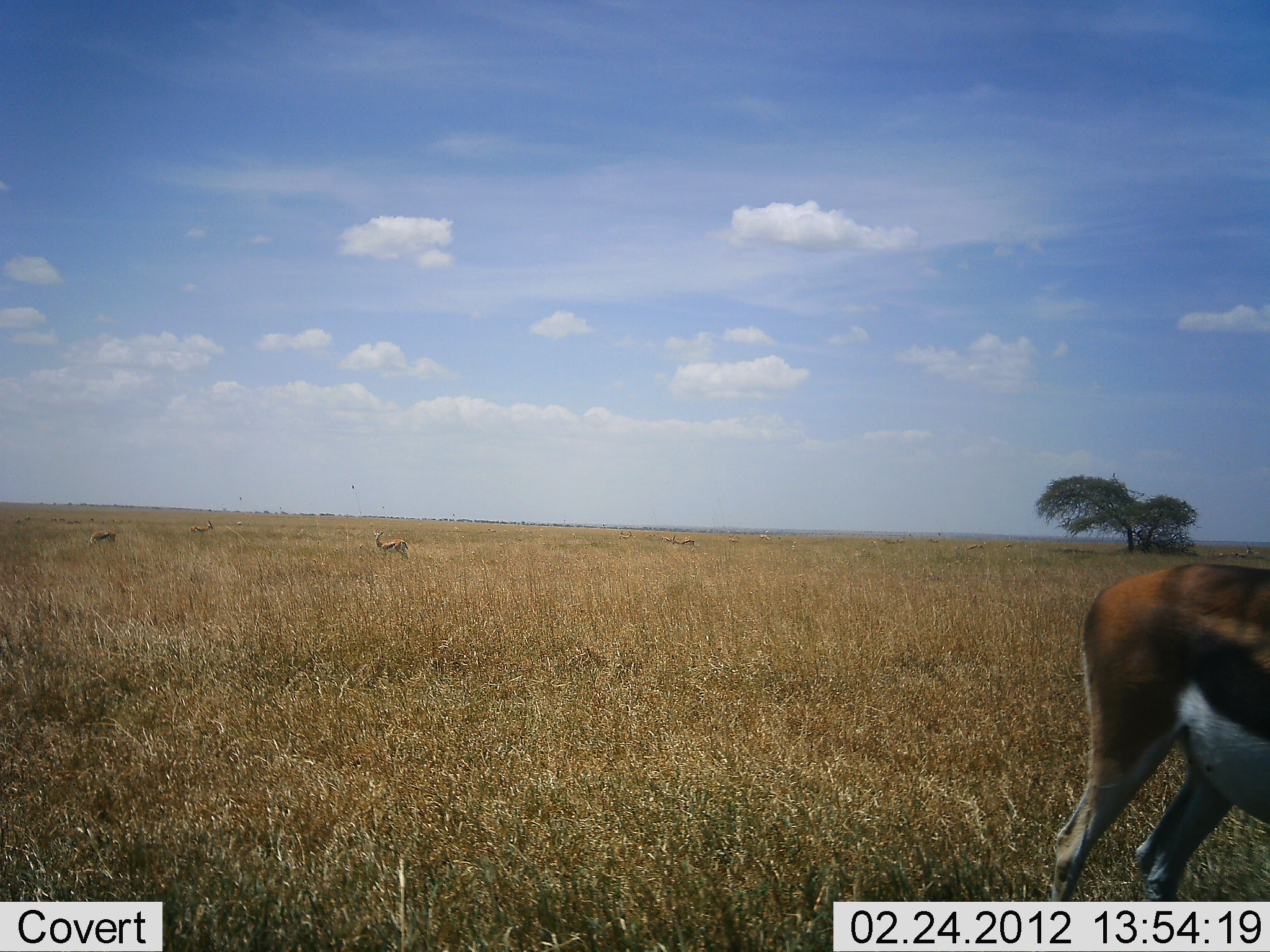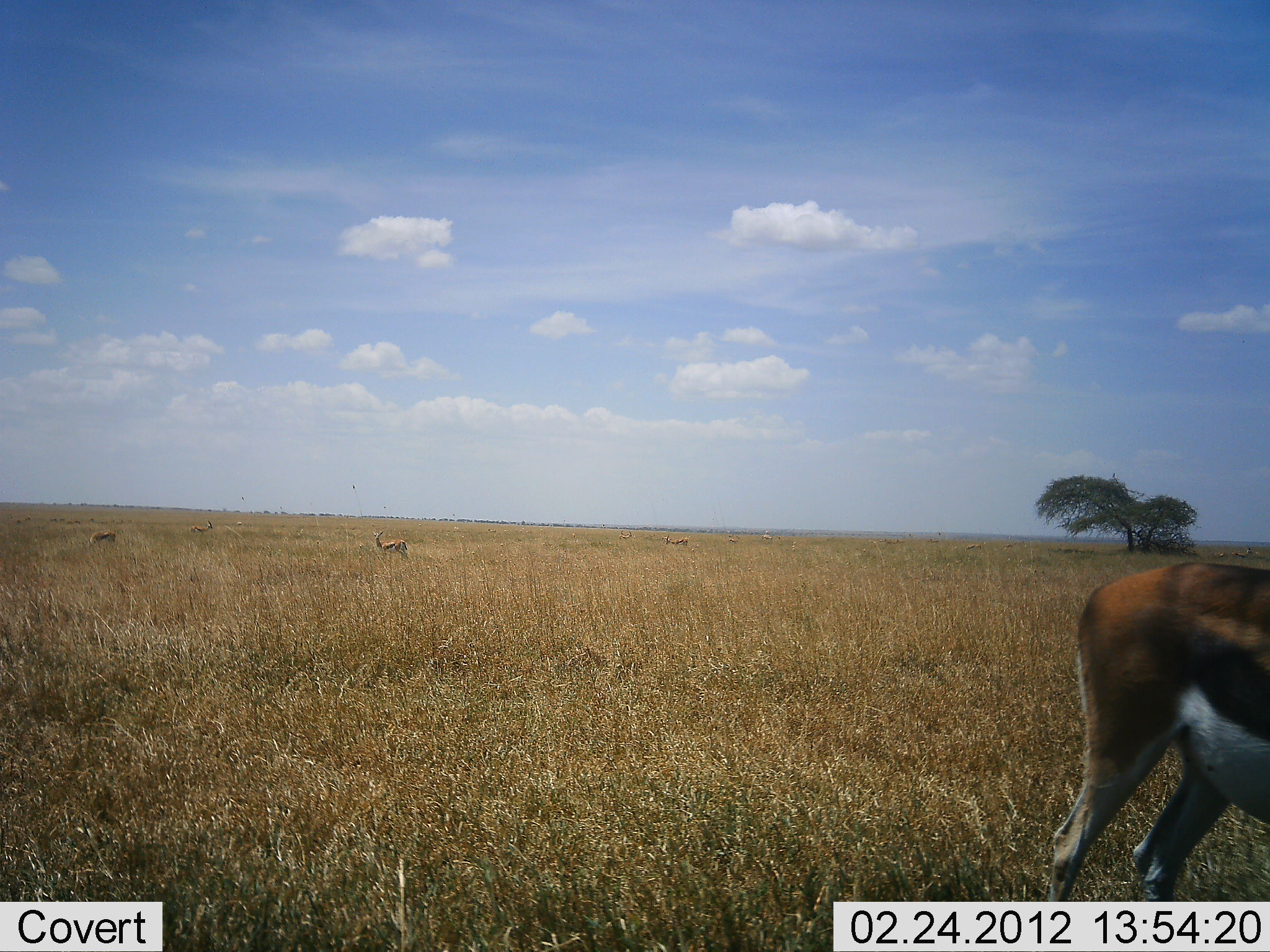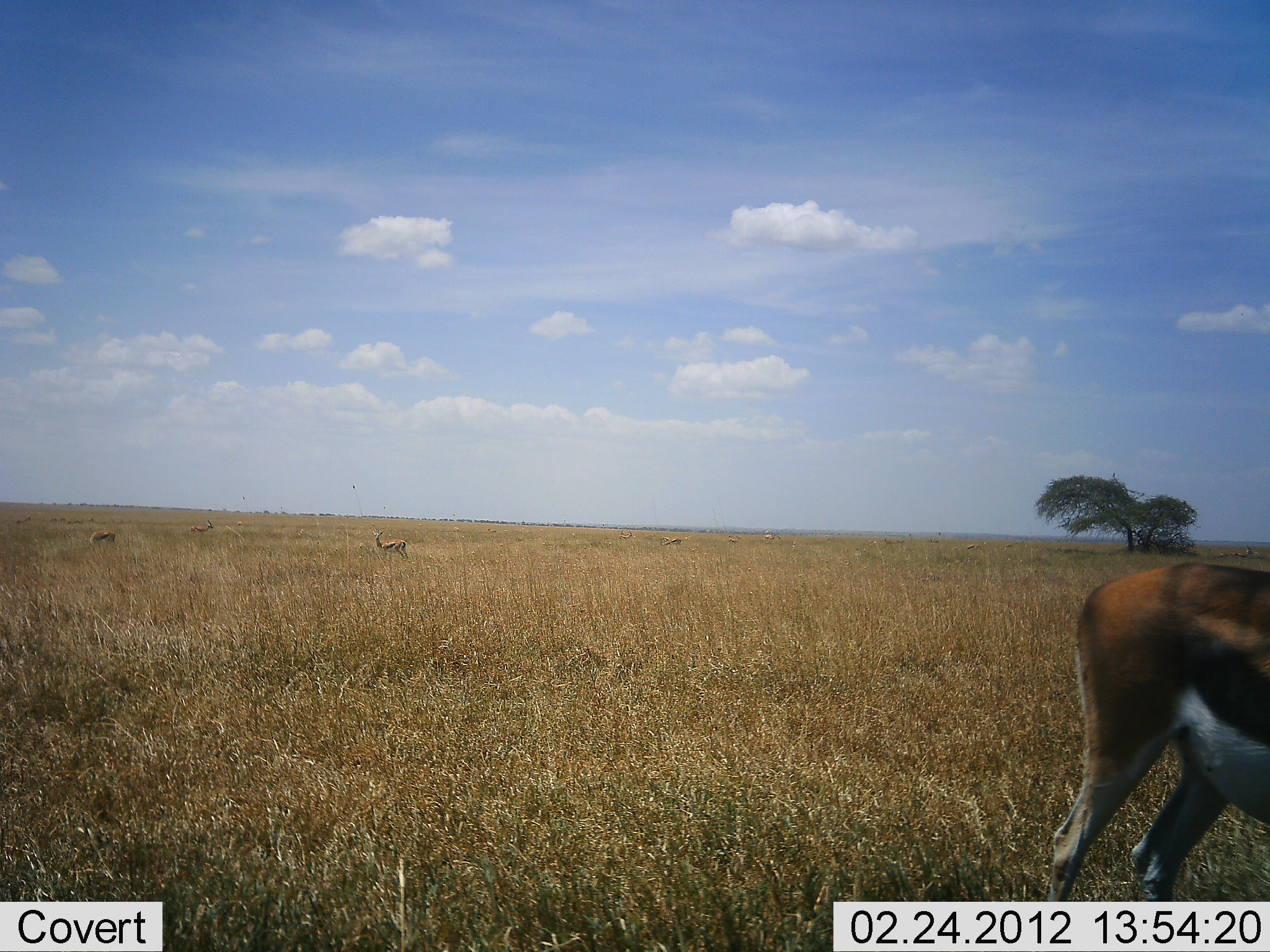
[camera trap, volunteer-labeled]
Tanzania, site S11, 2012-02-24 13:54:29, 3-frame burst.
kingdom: Animalia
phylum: Chordata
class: Mammalia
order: Artiodactyla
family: Bovidae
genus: Eudorcas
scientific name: Eudorcas thomsonii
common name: thomson's gazelle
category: gazellethomsons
Gazellethomsons (thomson's gazelle) (Eudorcas thomsonii), count 4. Behavior (volunteer vote fractions): standing 92%, resting 0%, moving 17%, interacting 0%. Young present (vote fraction): 0%. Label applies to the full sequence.